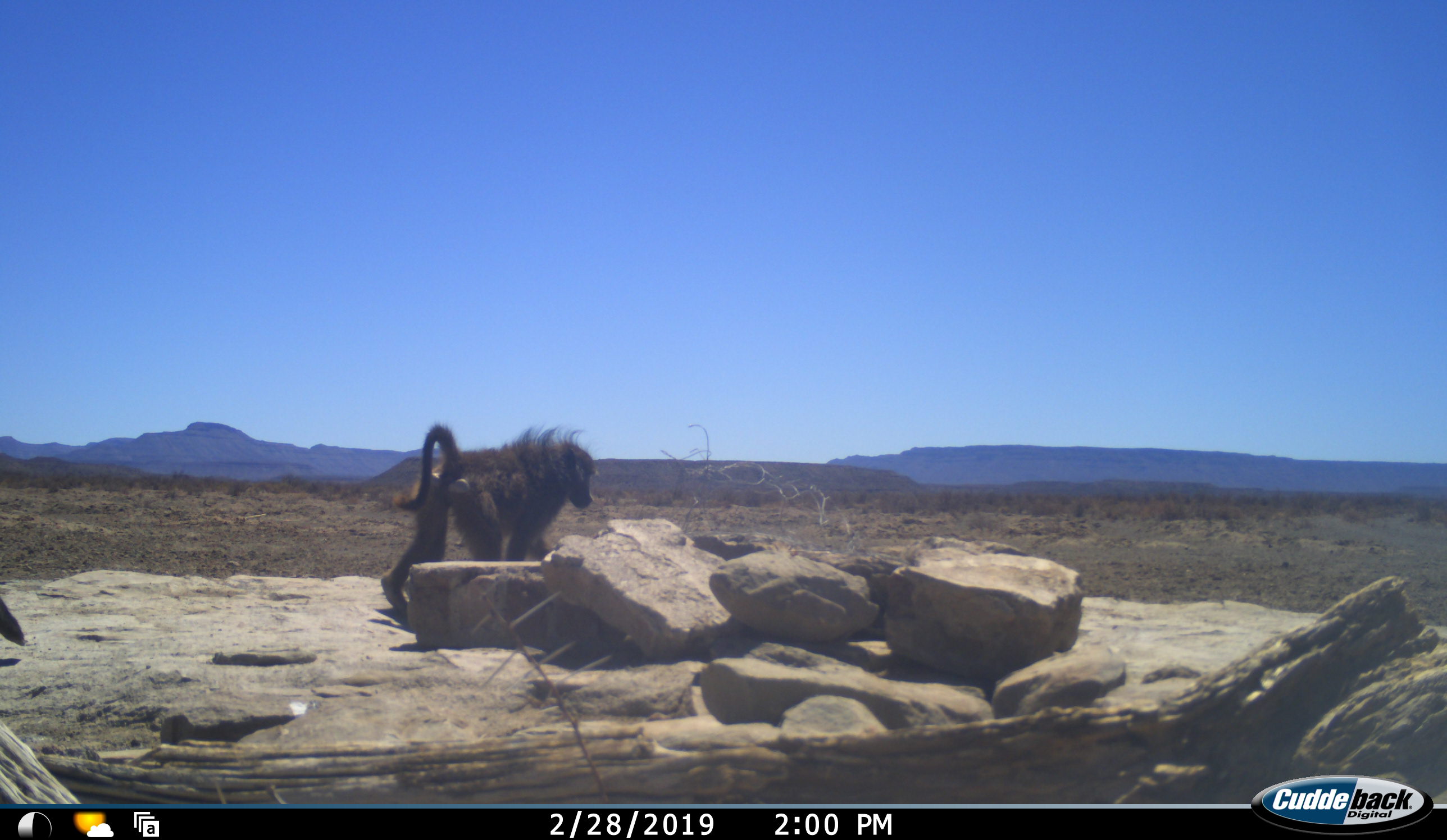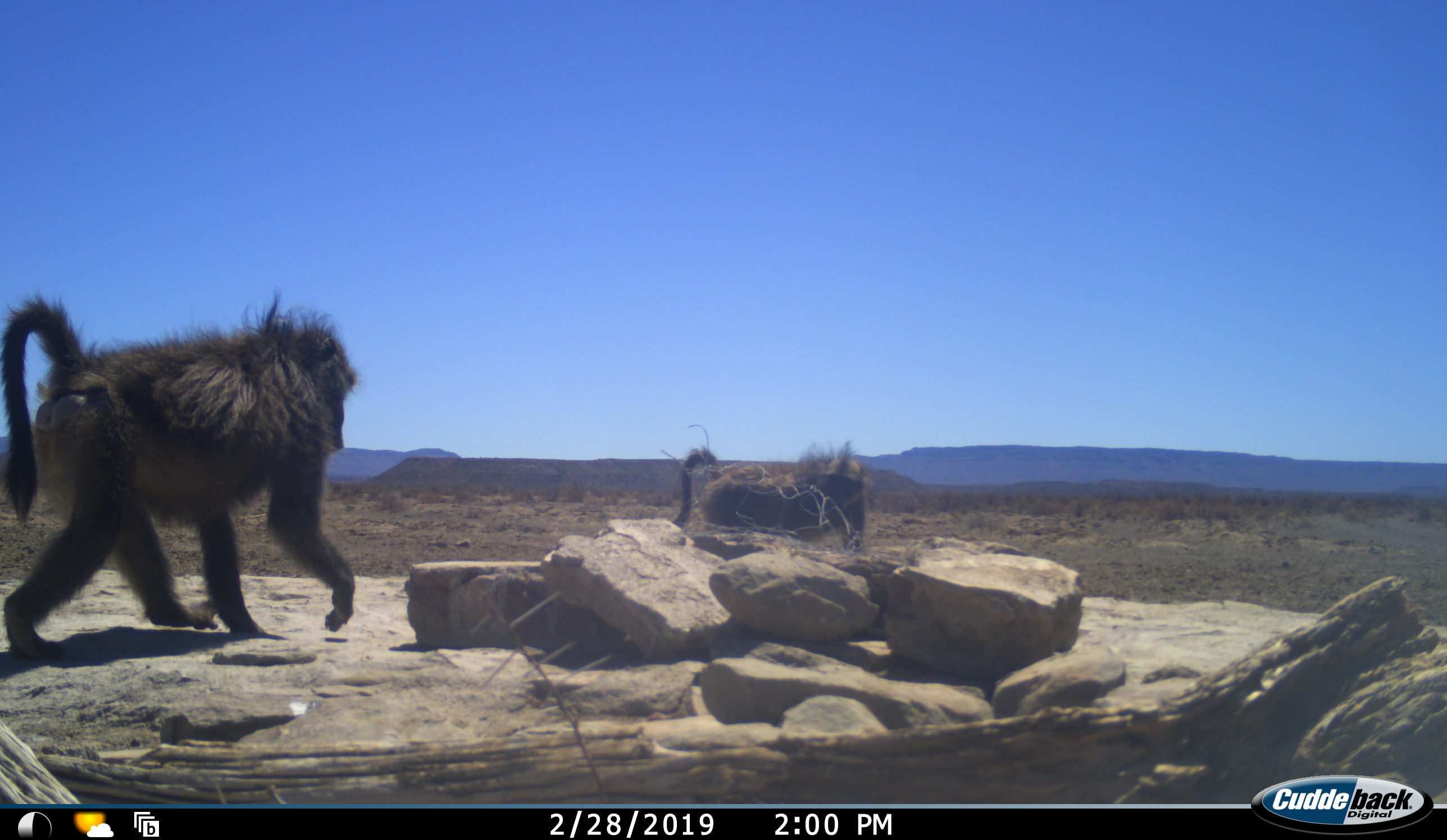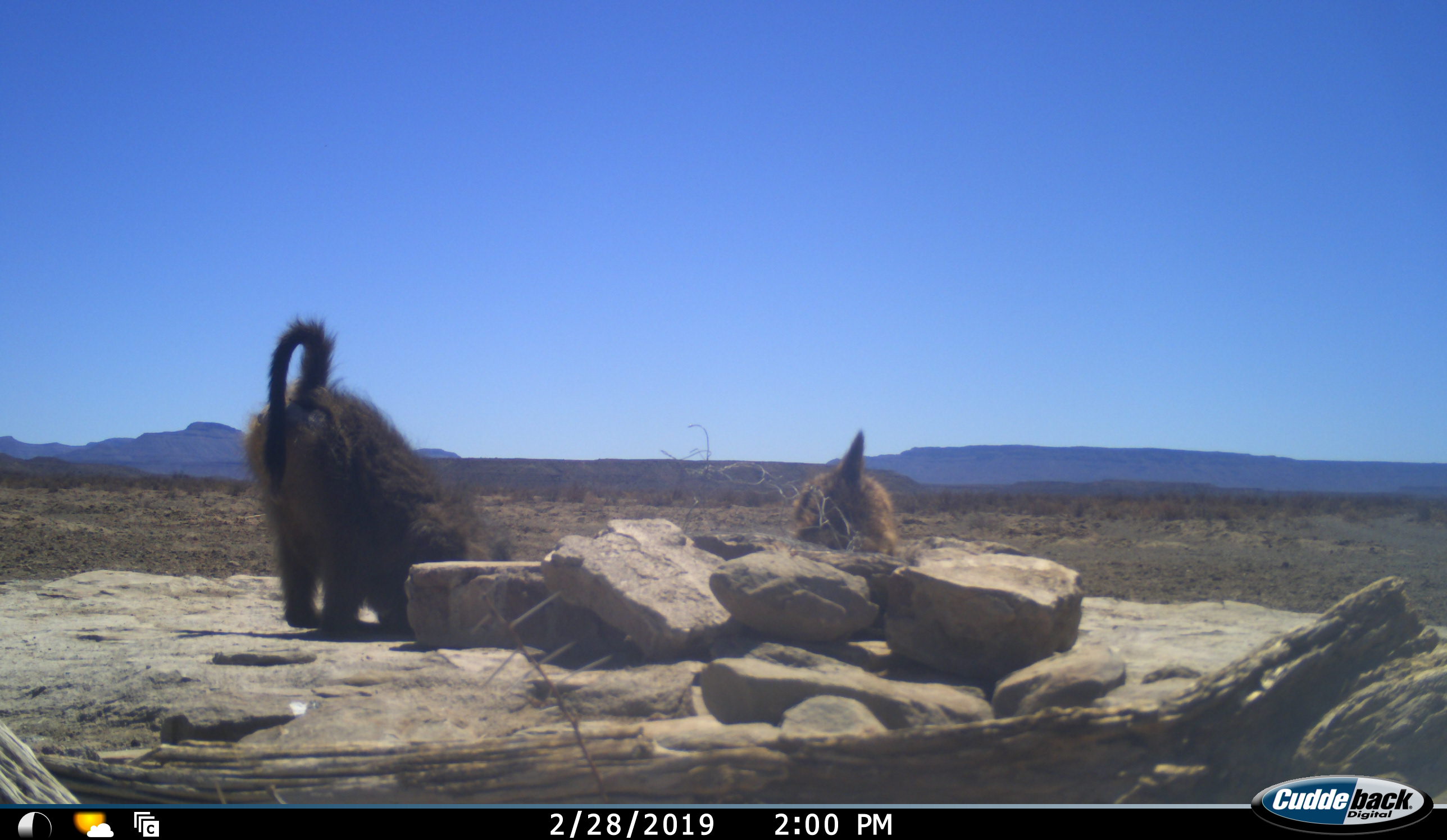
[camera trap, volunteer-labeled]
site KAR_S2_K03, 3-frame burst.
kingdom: Animalia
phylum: Chordata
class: Mammalia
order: Primates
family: Cercopithecidae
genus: Papio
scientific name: Papio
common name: baboon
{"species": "baboon (Papio)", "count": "2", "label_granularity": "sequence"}